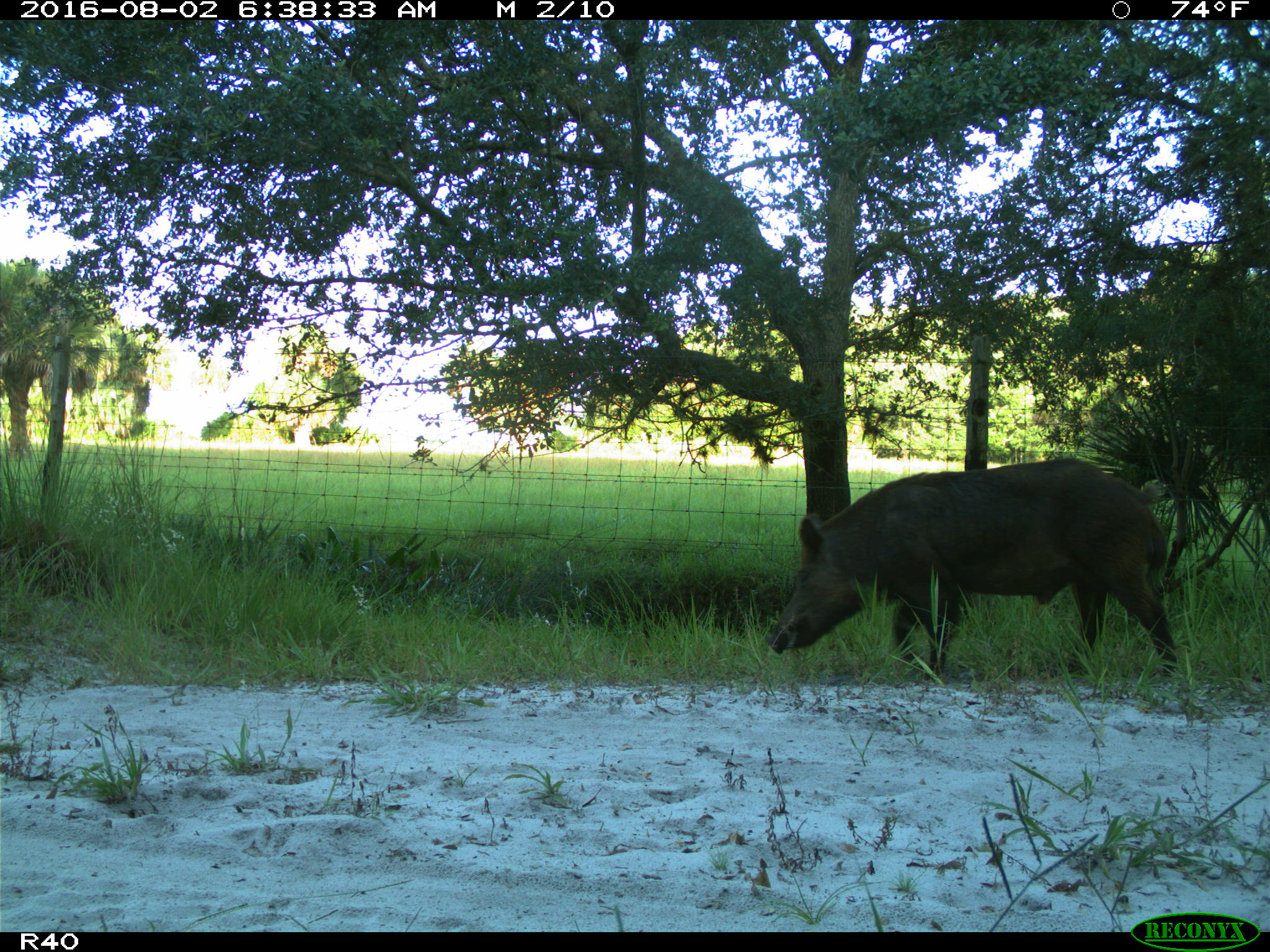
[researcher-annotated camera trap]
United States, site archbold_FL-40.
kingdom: Animalia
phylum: Chordata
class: Mammalia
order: Artiodactyla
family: Suidae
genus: Sus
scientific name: Sus scrofa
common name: wild boar